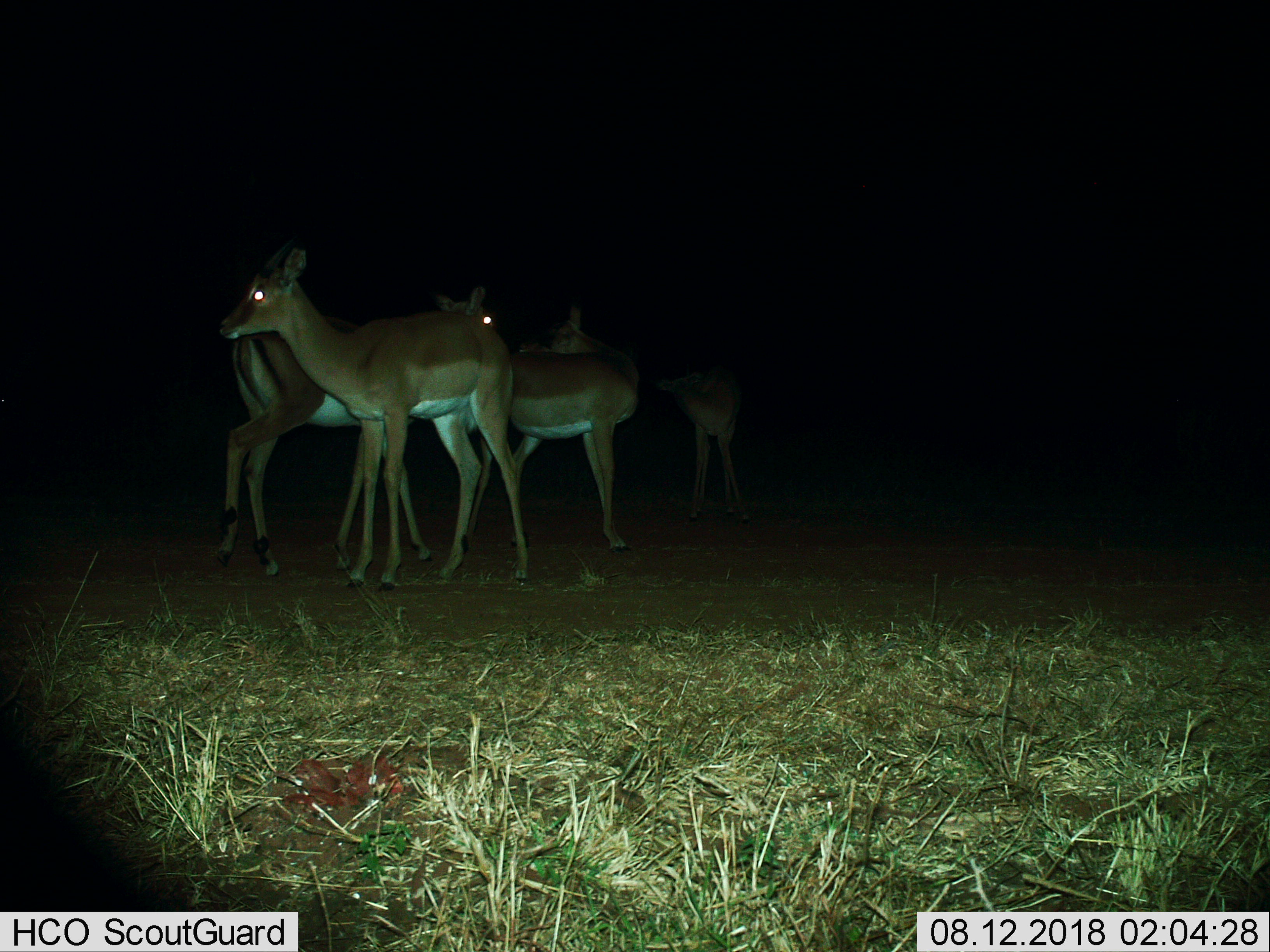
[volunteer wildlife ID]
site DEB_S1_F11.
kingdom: Animalia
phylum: Chordata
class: Mammalia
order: Artiodactyla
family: Bovidae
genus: Aepyceros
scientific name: Aepyceros melampus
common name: impala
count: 4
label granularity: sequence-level